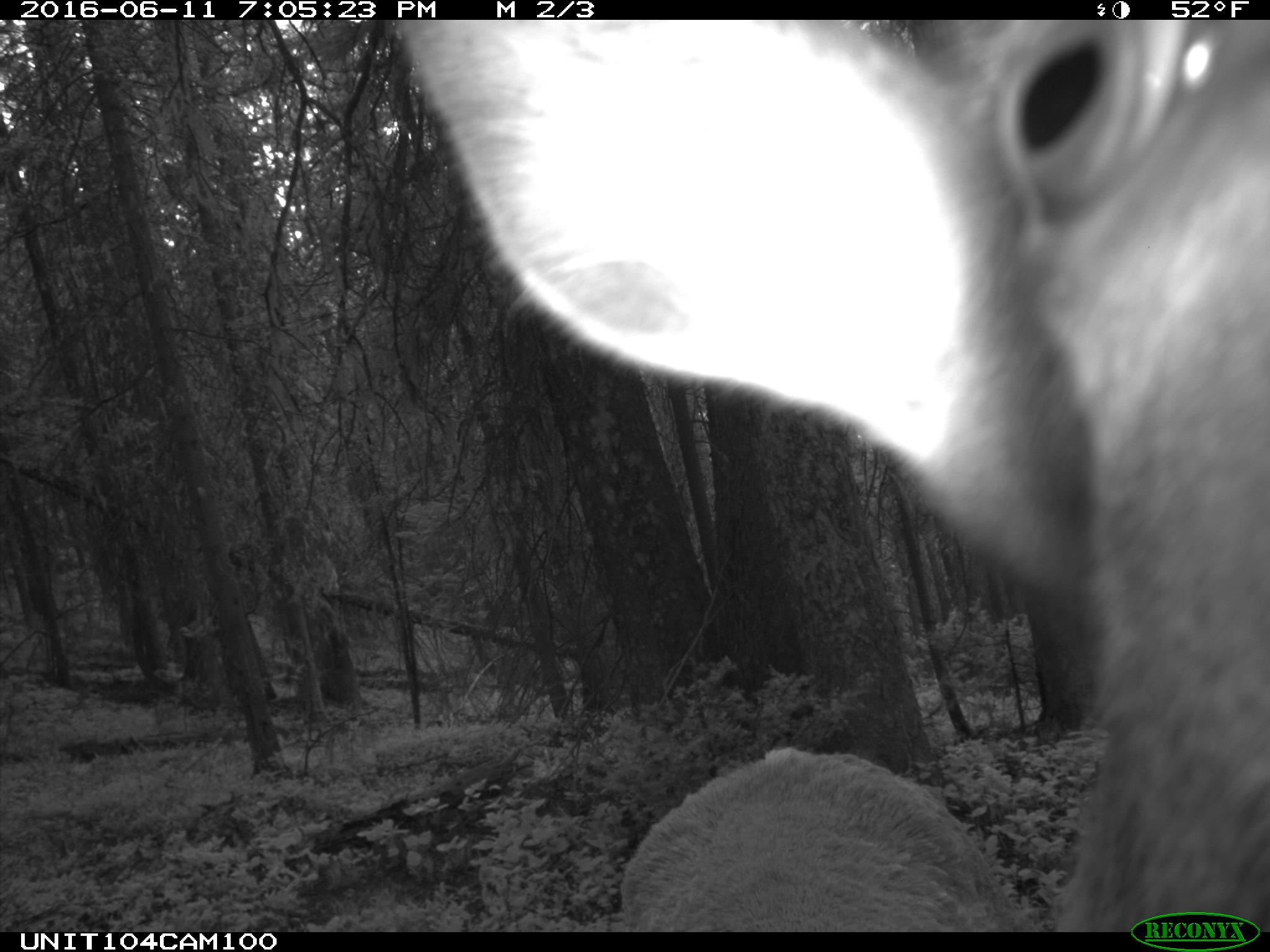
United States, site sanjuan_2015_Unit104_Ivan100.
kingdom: Animalia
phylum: Chordata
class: Mammalia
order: Artiodactyla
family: Cervidae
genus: Cervus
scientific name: Cervus elaphus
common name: red deer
Cervus elaphus (red deer).